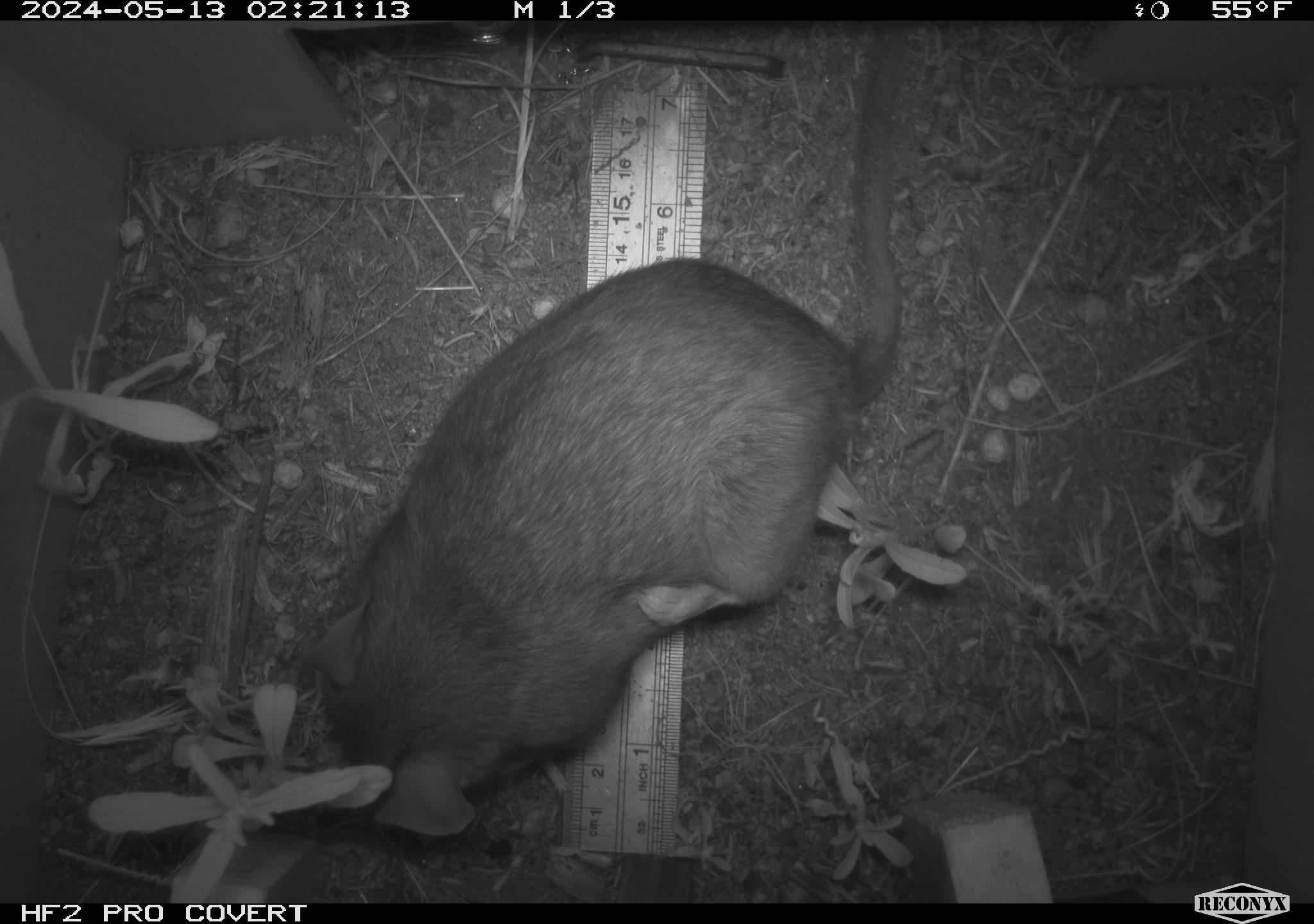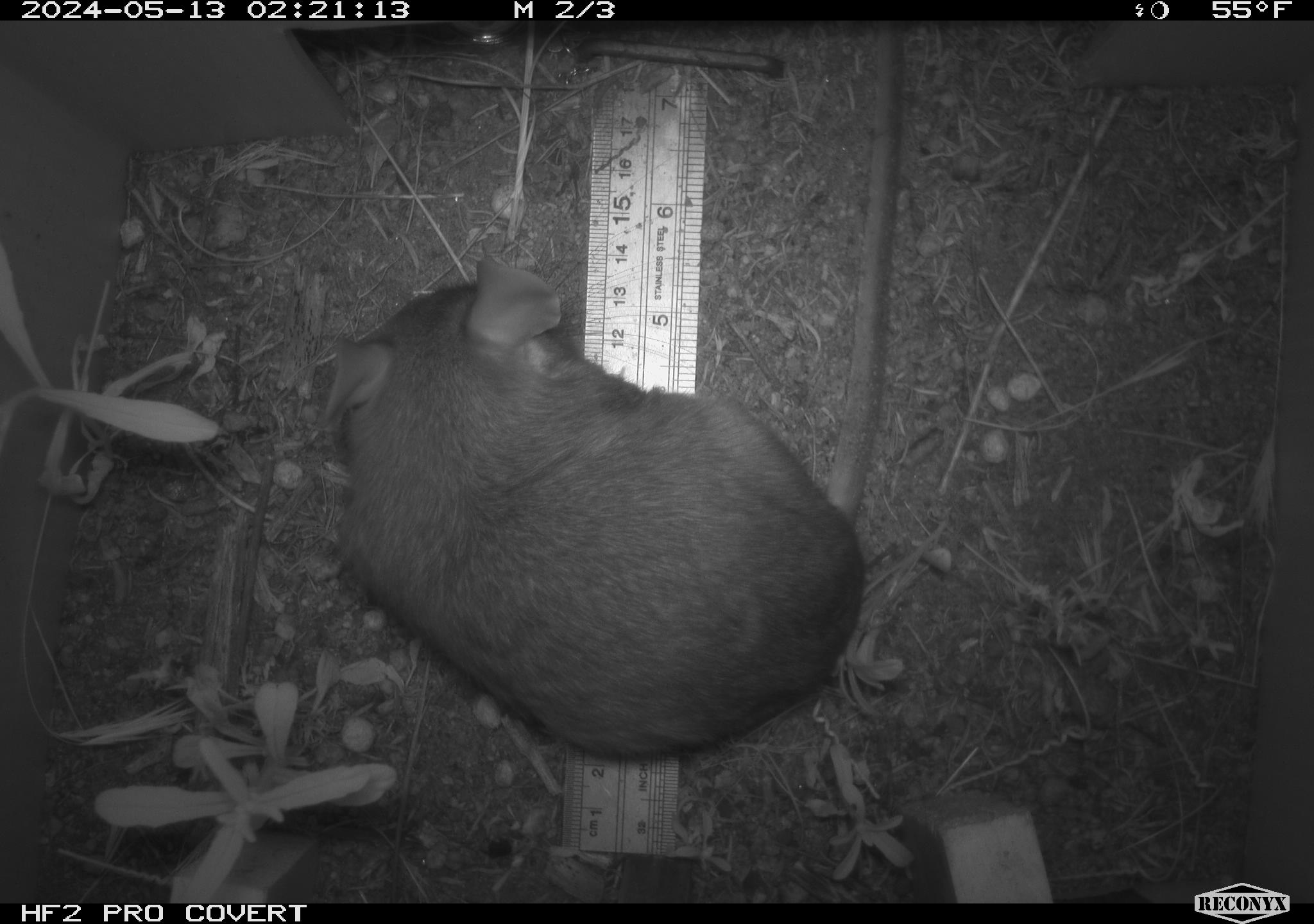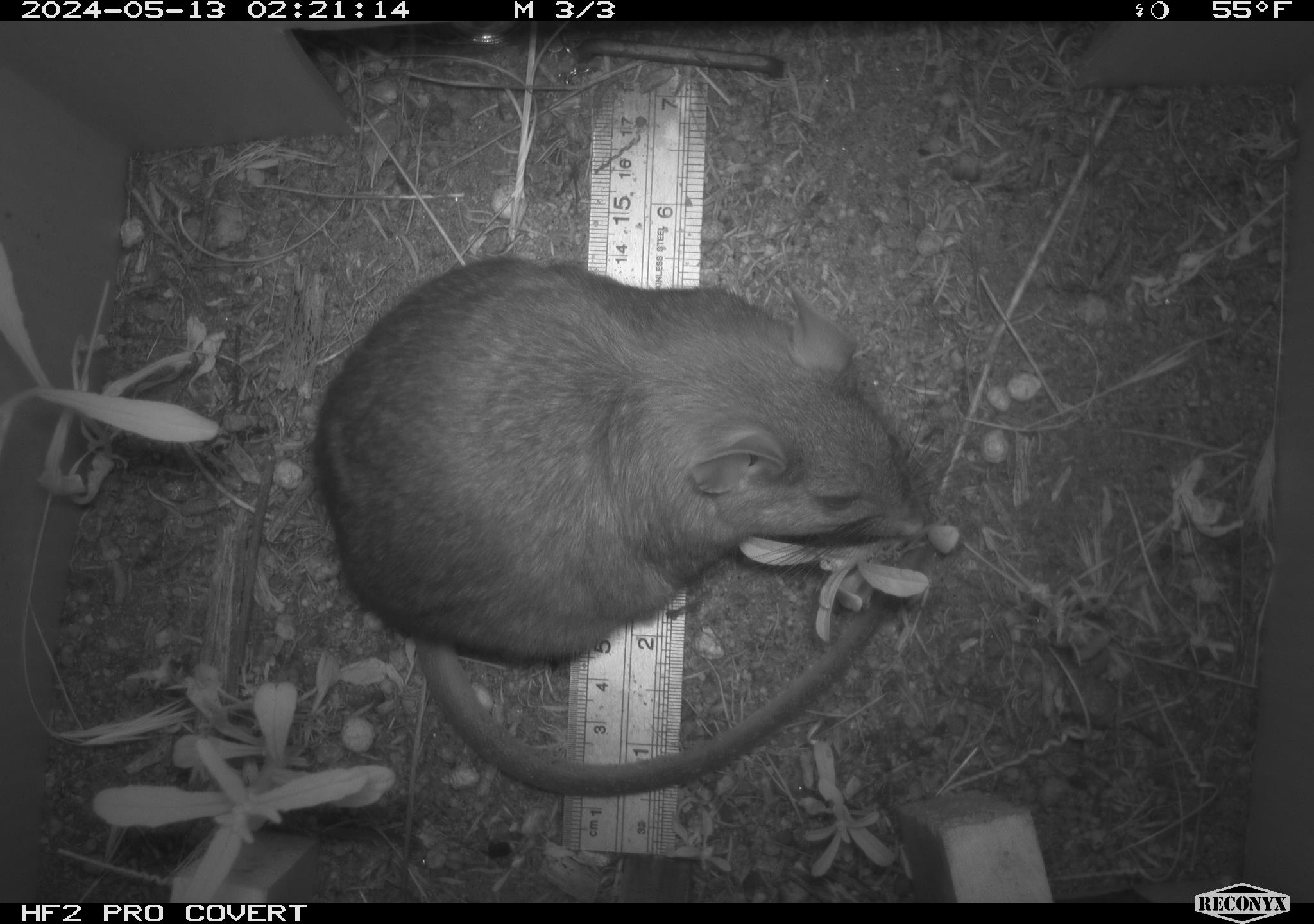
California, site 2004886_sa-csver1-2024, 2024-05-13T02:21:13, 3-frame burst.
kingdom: Animalia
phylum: Chordata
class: Mammalia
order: Rodentia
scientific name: Rodentia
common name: rodent